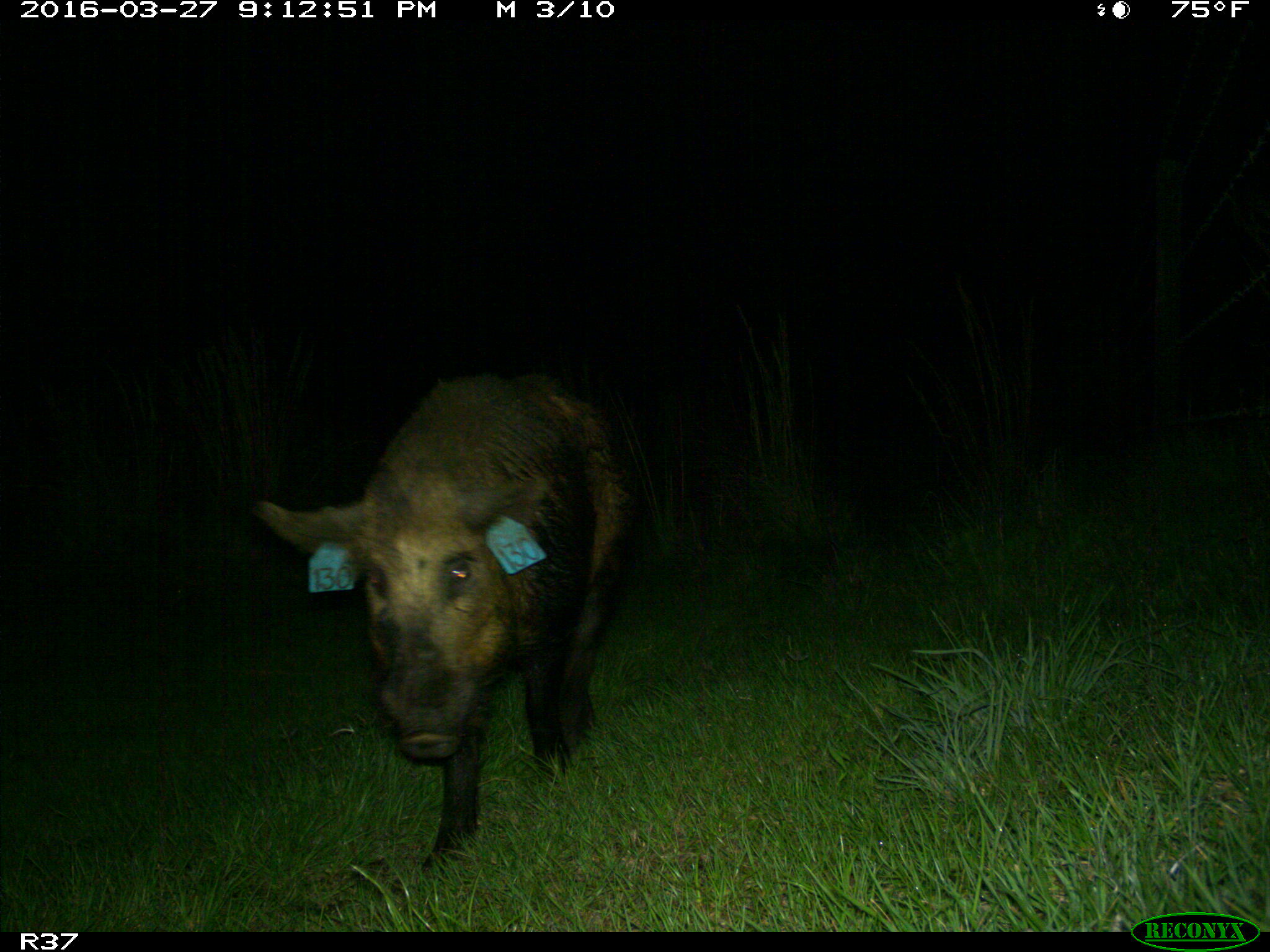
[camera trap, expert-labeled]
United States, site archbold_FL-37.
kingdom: Animalia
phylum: Chordata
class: Mammalia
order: Artiodactyla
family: Suidae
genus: Sus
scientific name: Sus scrofa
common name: wild boar